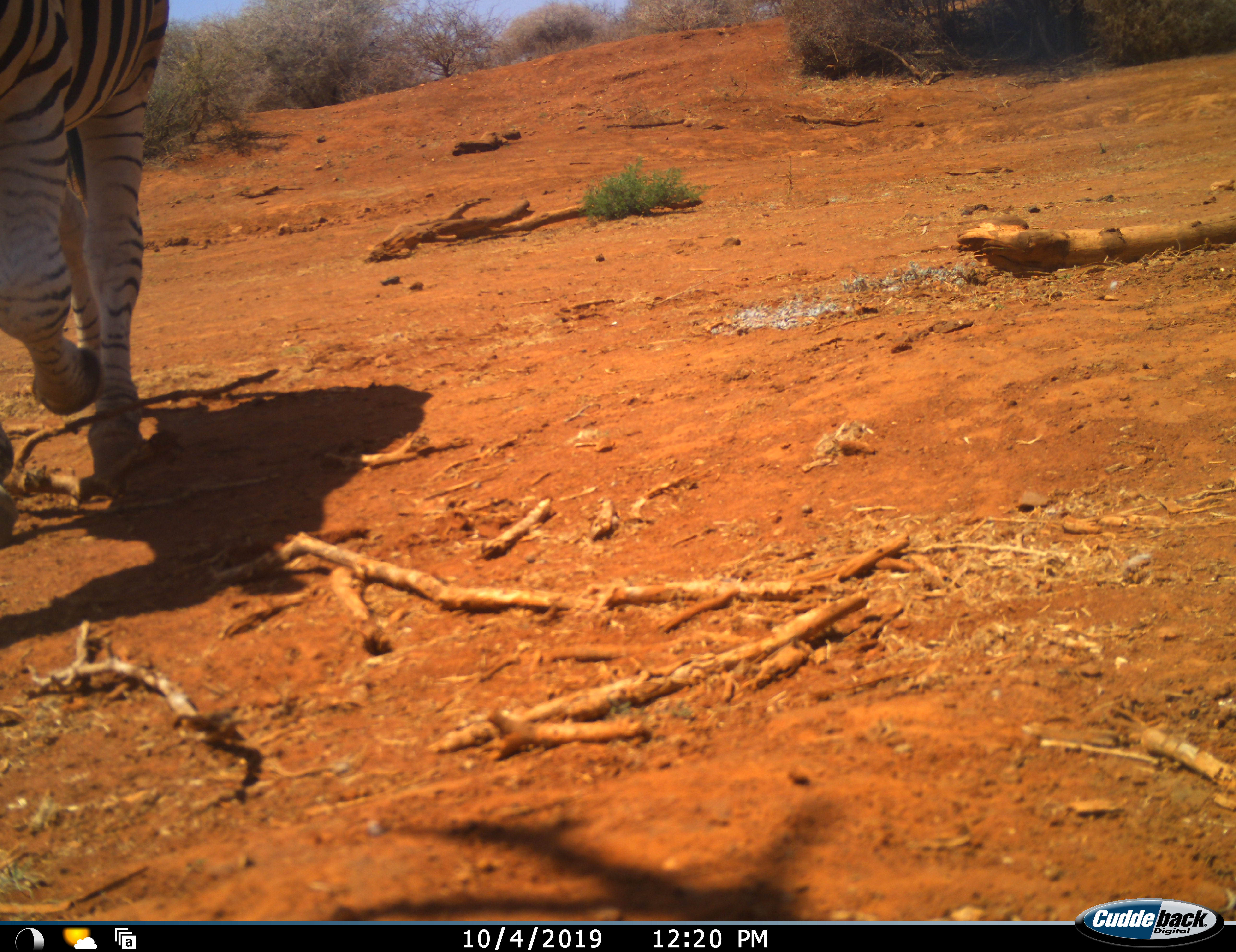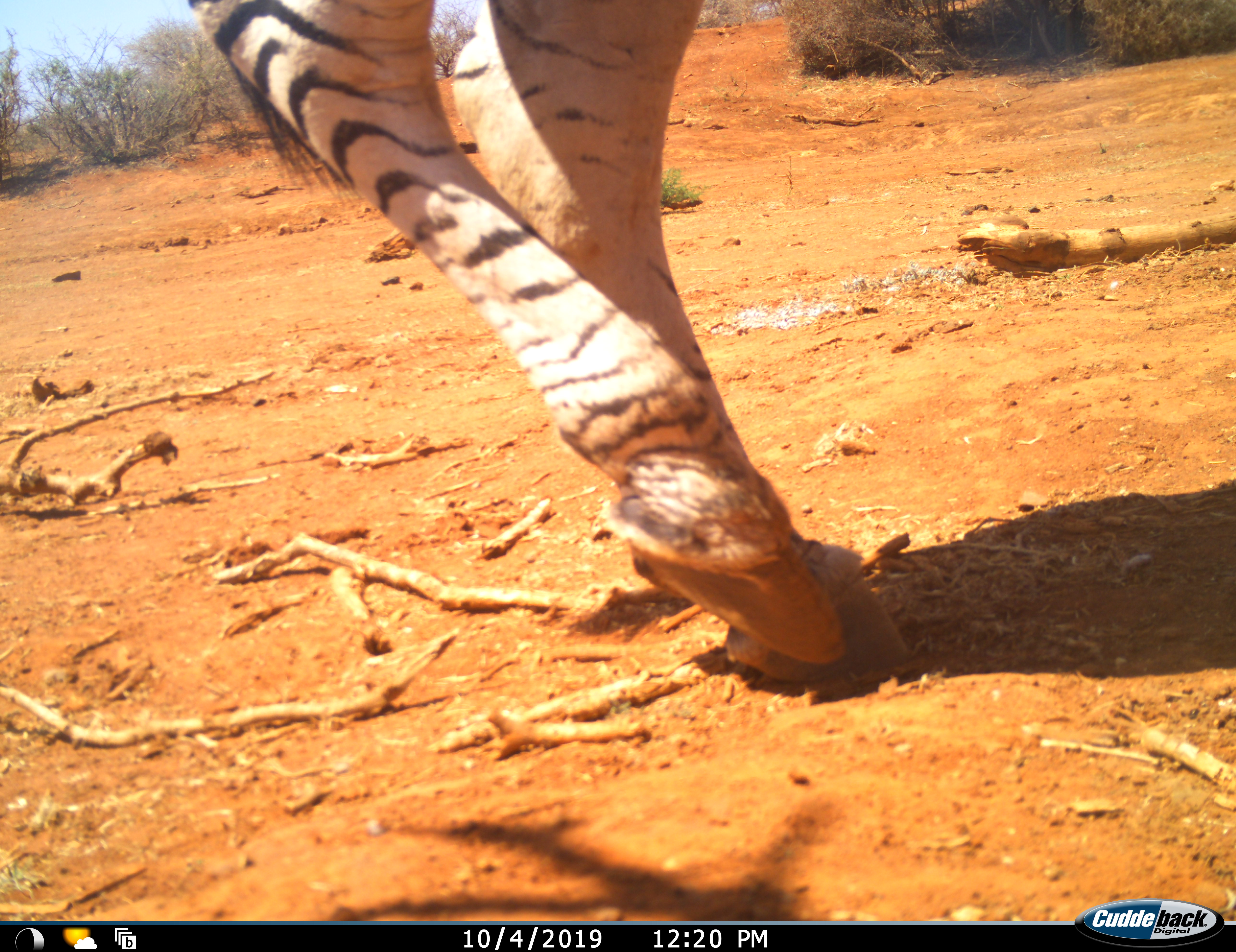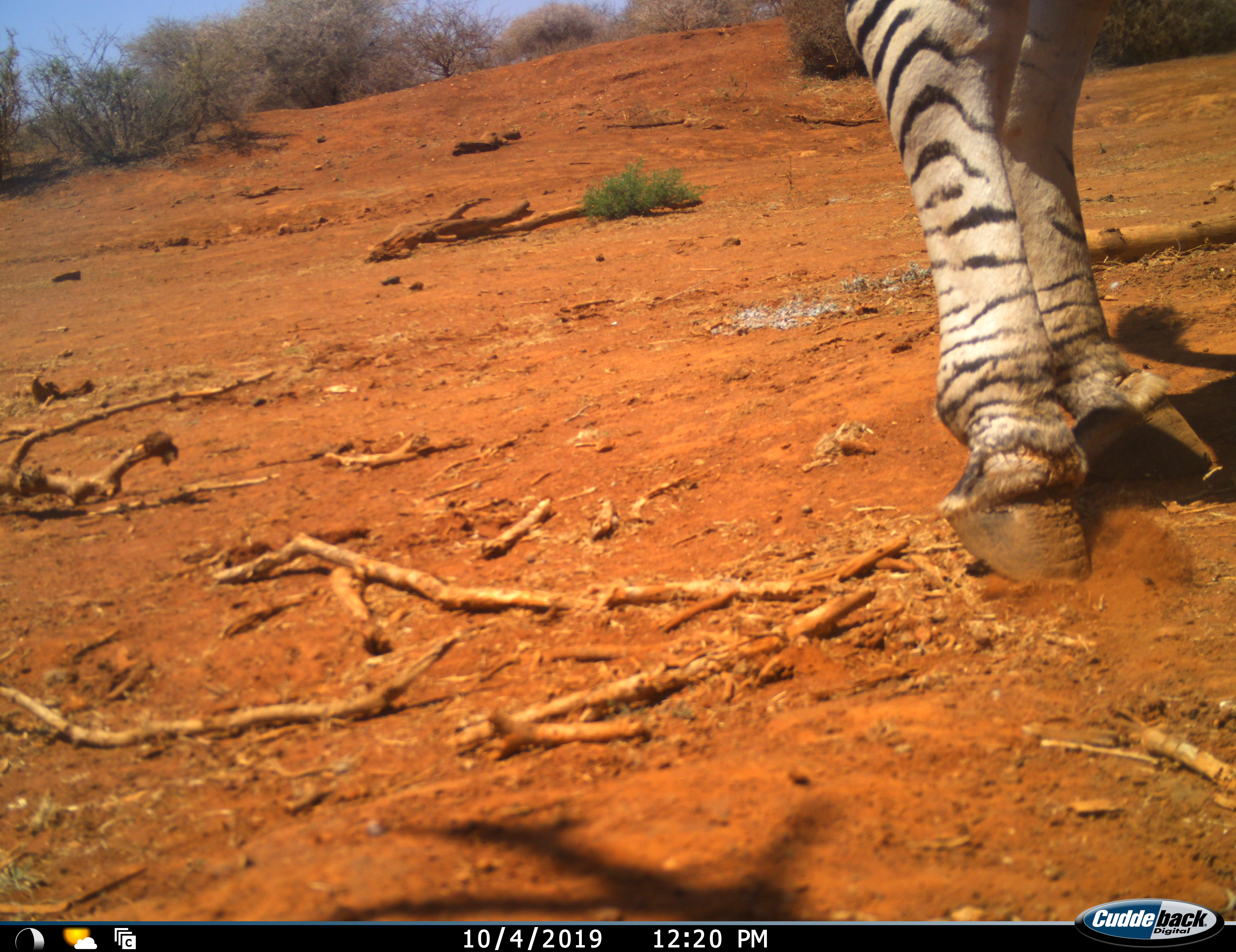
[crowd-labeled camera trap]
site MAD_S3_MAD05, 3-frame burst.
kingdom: Animalia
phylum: Chordata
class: Mammalia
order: Perissodactyla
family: Equidae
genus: Equus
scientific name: Equus quagga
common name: plains zebra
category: zebraplains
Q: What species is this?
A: Zebraplains (plains zebra) (Equus quagga).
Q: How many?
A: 1.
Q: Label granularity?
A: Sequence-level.